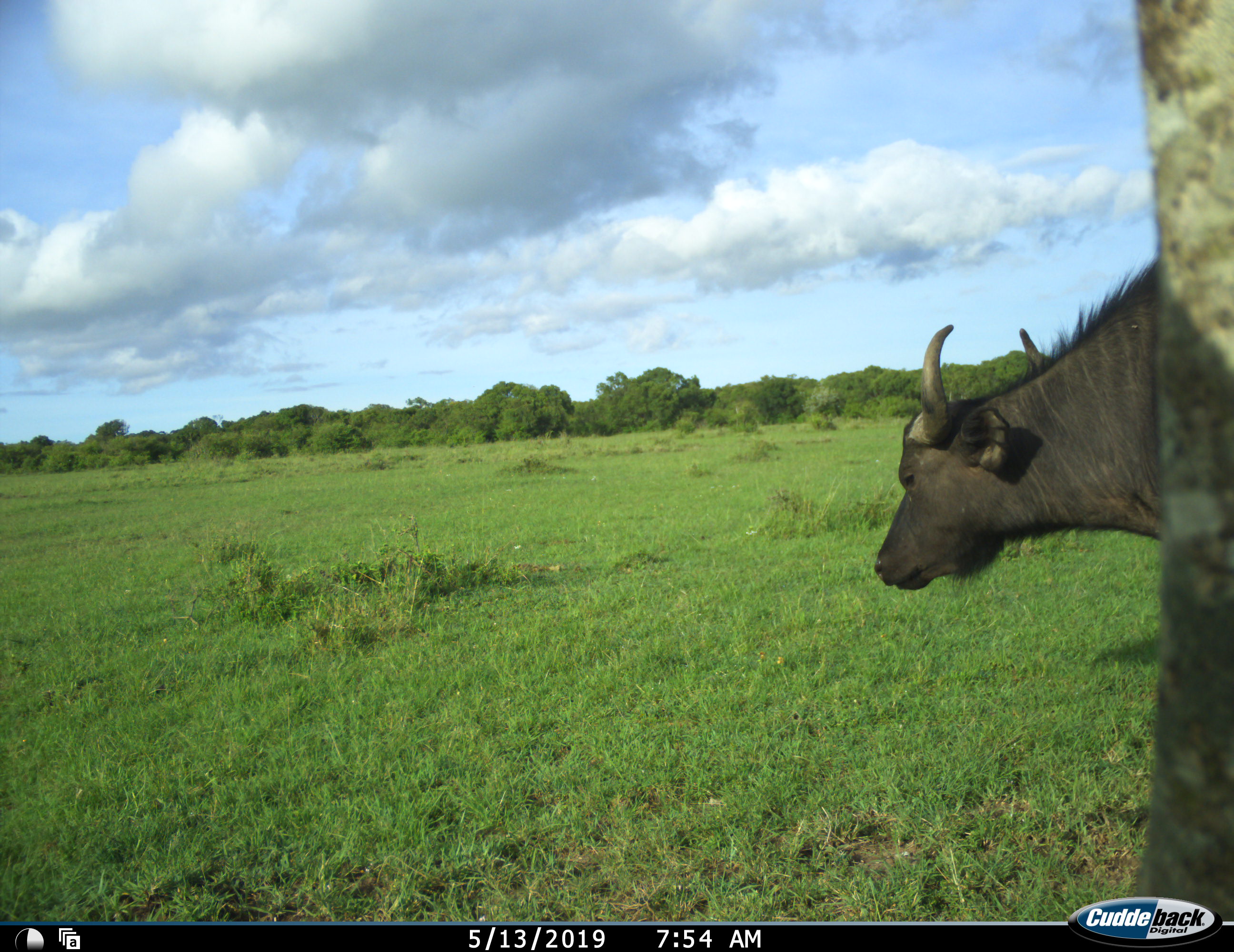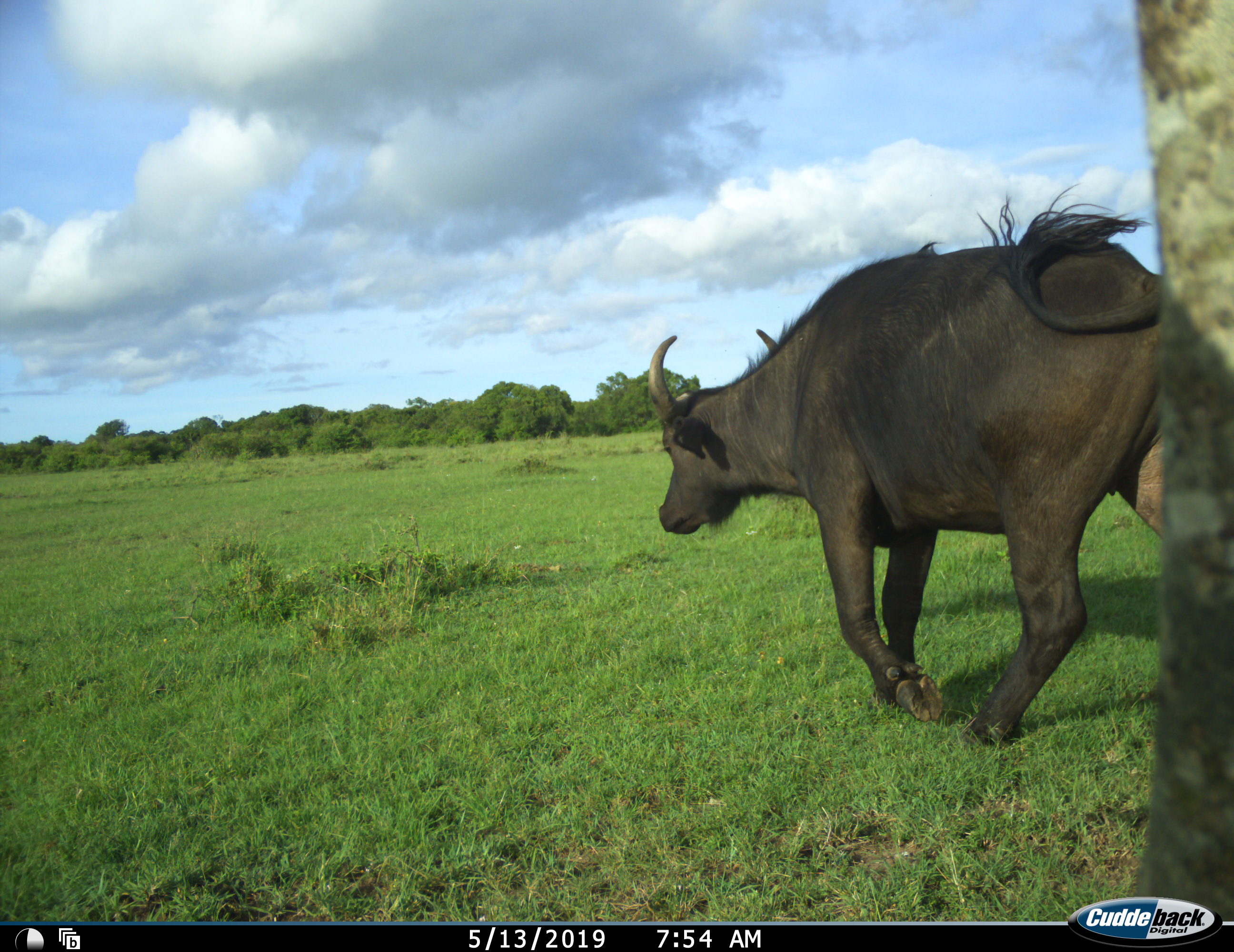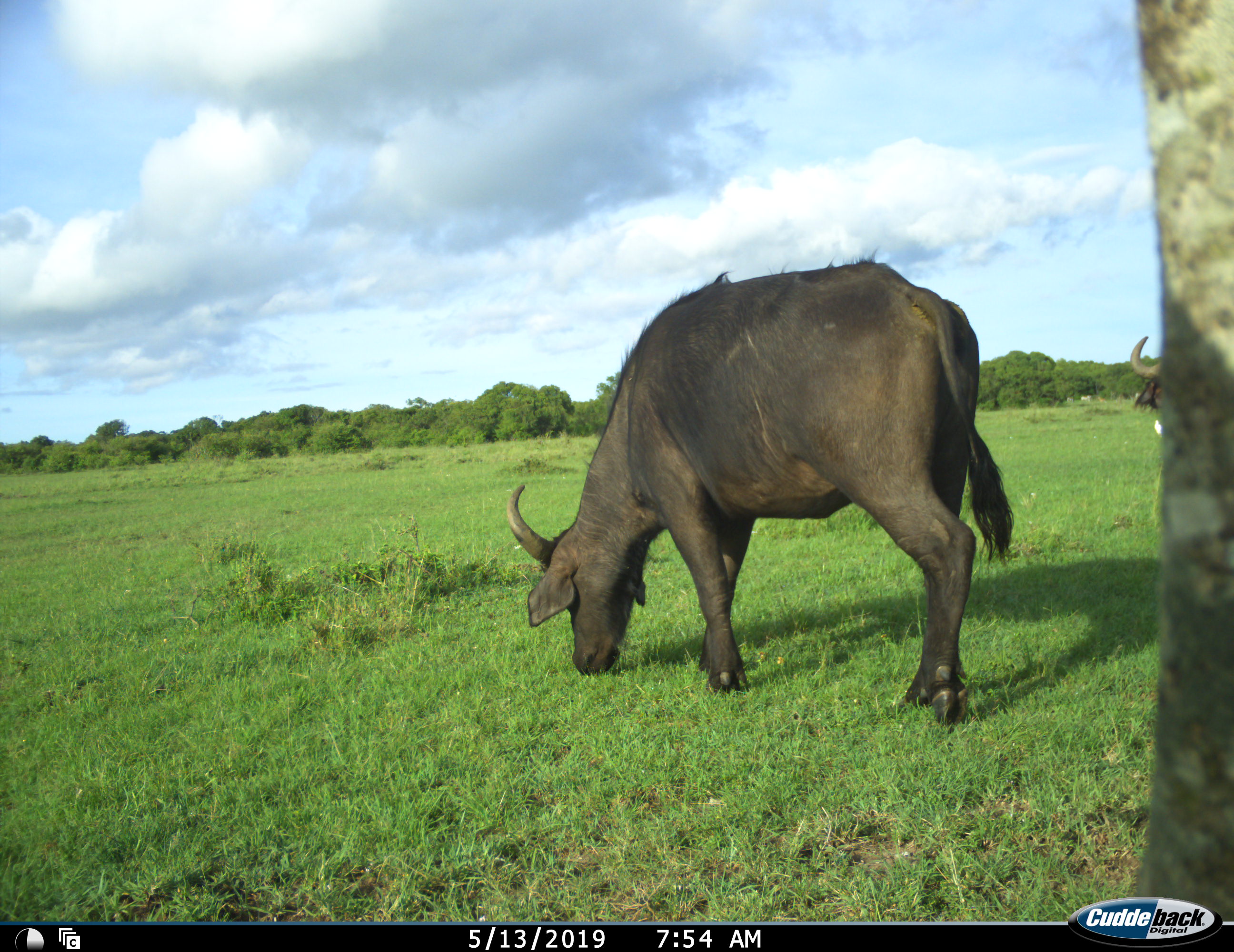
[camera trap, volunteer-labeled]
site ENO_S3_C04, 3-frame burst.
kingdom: Animalia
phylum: Chordata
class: Mammalia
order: Artiodactyla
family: Bovidae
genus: Syncerus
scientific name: Syncerus caffer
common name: african buffalo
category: buffalo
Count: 2.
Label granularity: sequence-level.